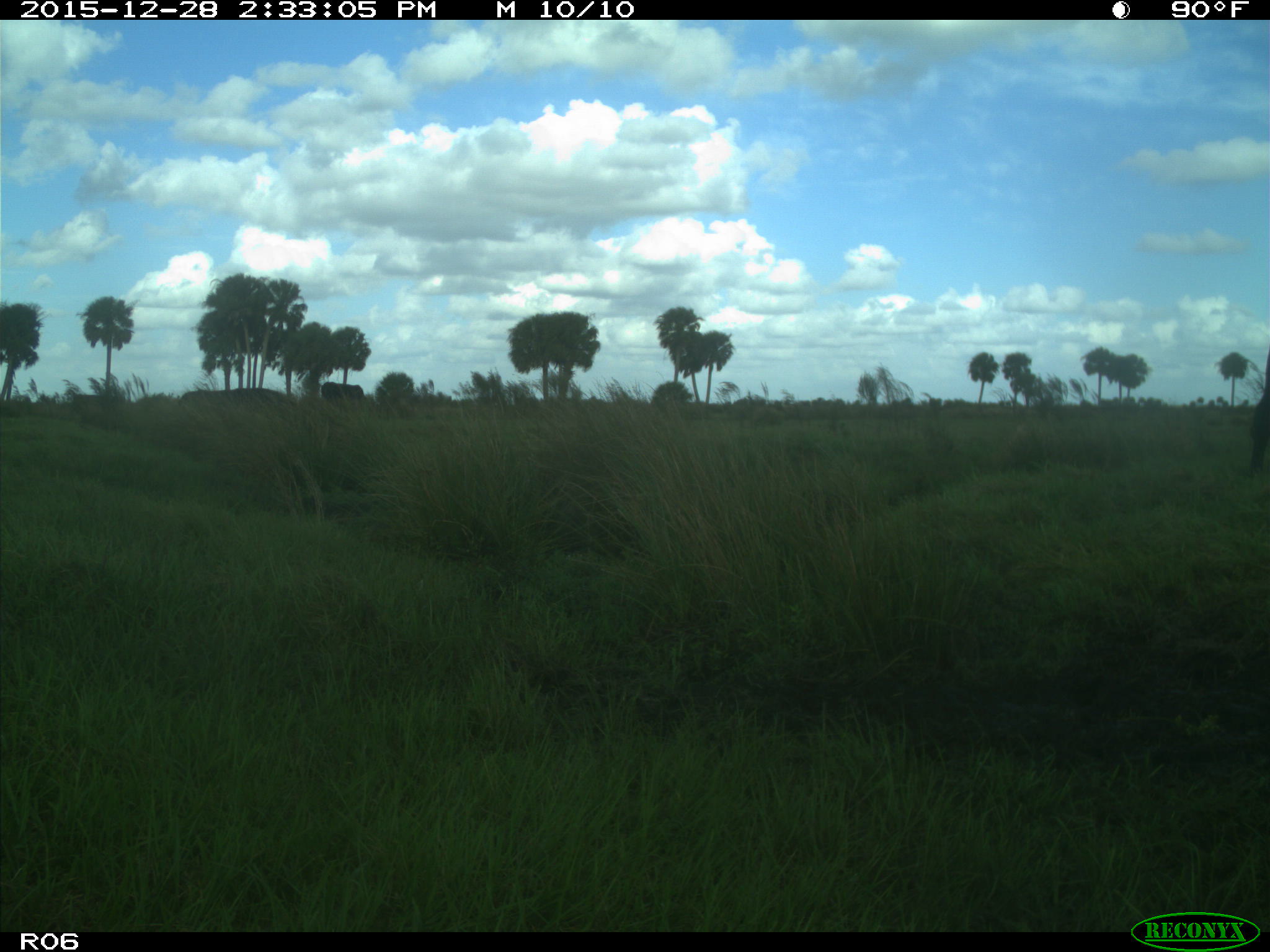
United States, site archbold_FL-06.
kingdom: Animalia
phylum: Chordata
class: Mammalia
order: Artiodactyla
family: Bovidae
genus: Bos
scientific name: Bos taurus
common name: domestic cow